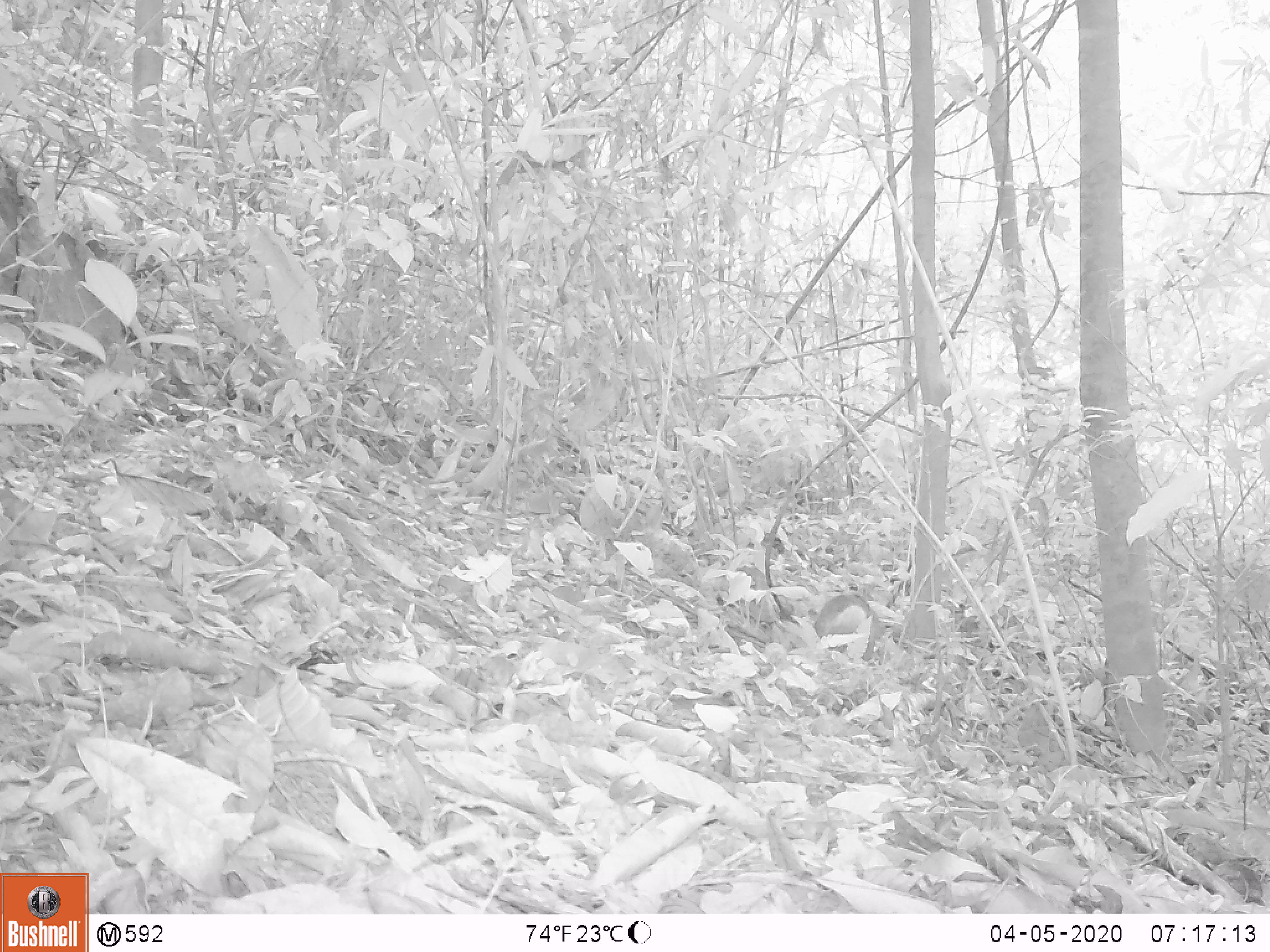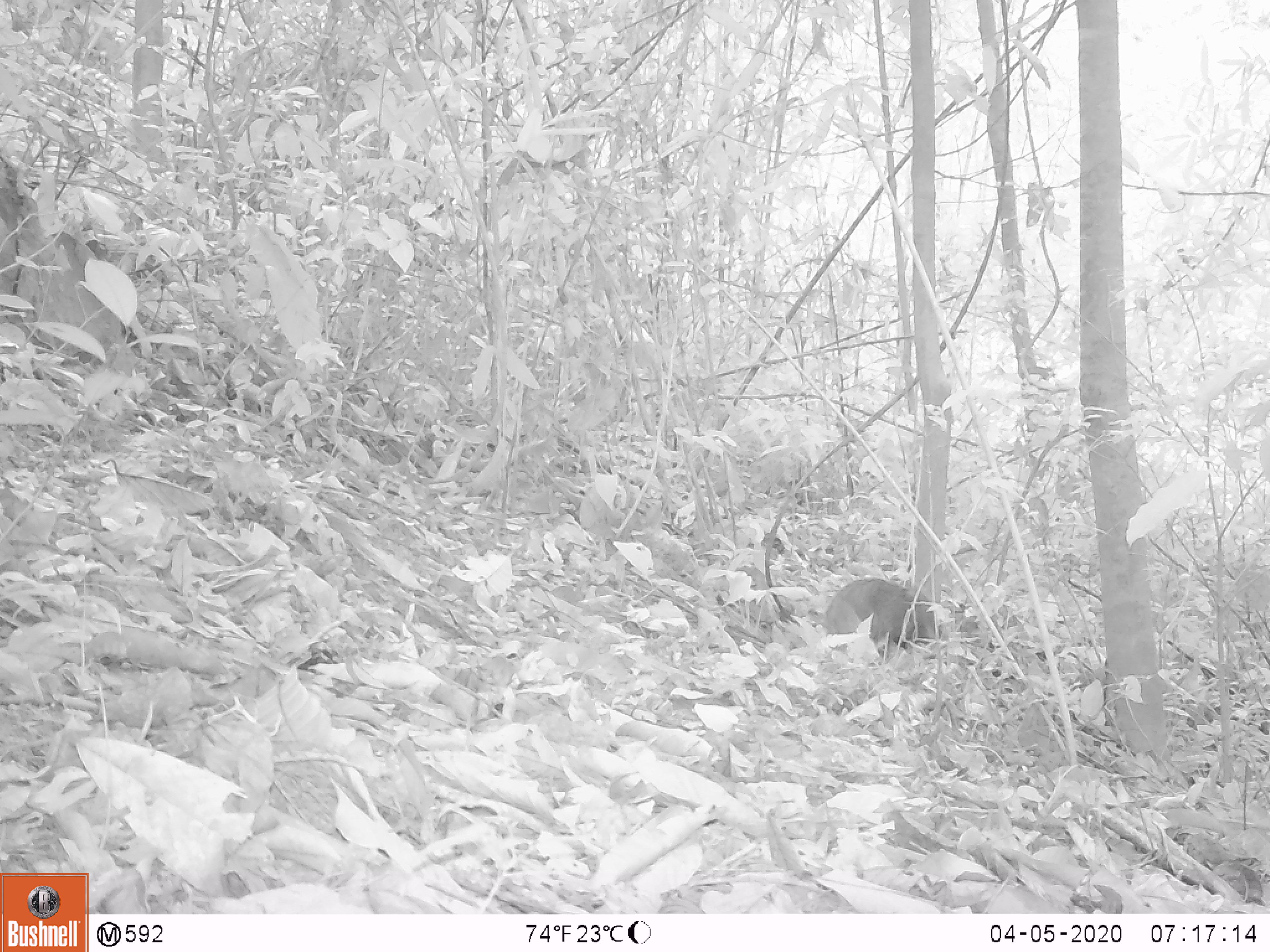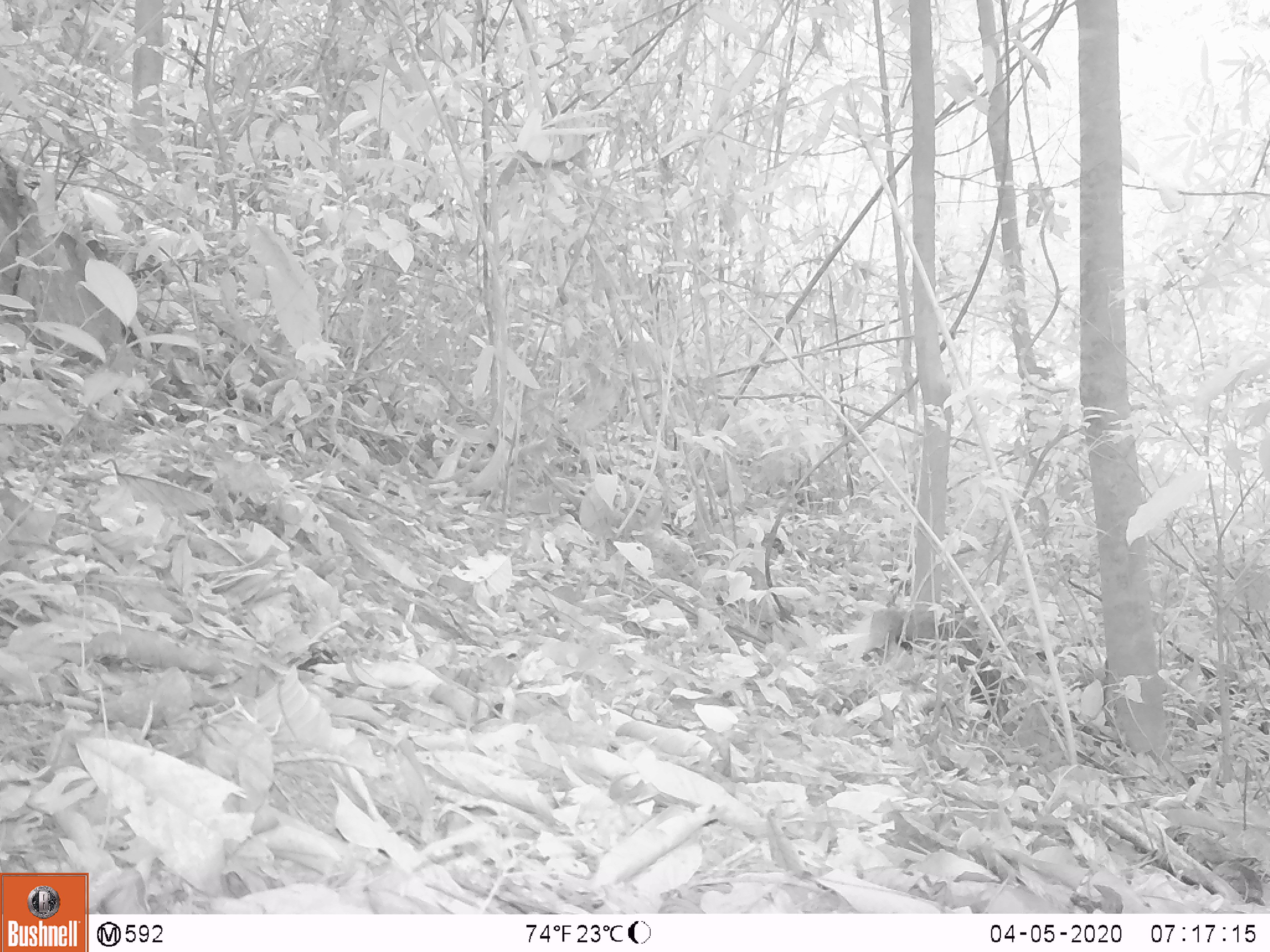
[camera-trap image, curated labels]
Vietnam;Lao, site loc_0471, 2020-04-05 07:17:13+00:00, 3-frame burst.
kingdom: Animalia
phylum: Chordata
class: Mammalia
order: Carnivora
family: Herpestidae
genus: Urva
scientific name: Urva urva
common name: crab-eating mongoose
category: crab eating mongoose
Crab eating mongoose (crab-eating mongoose) (Urva urva). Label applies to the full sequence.